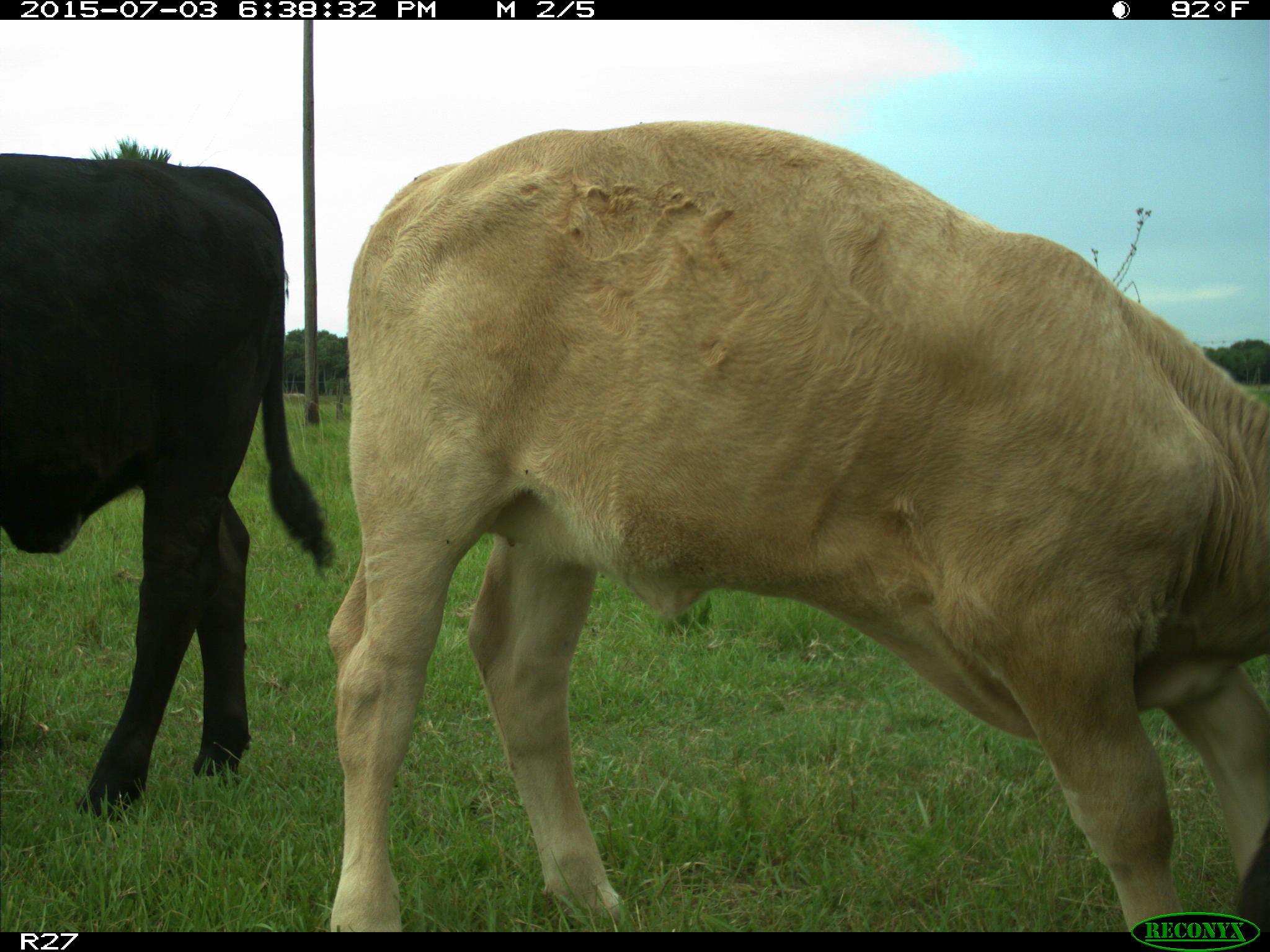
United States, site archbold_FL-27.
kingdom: Animalia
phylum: Chordata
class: Mammalia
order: Artiodactyla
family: Bovidae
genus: Bos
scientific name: Bos taurus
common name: domestic cow